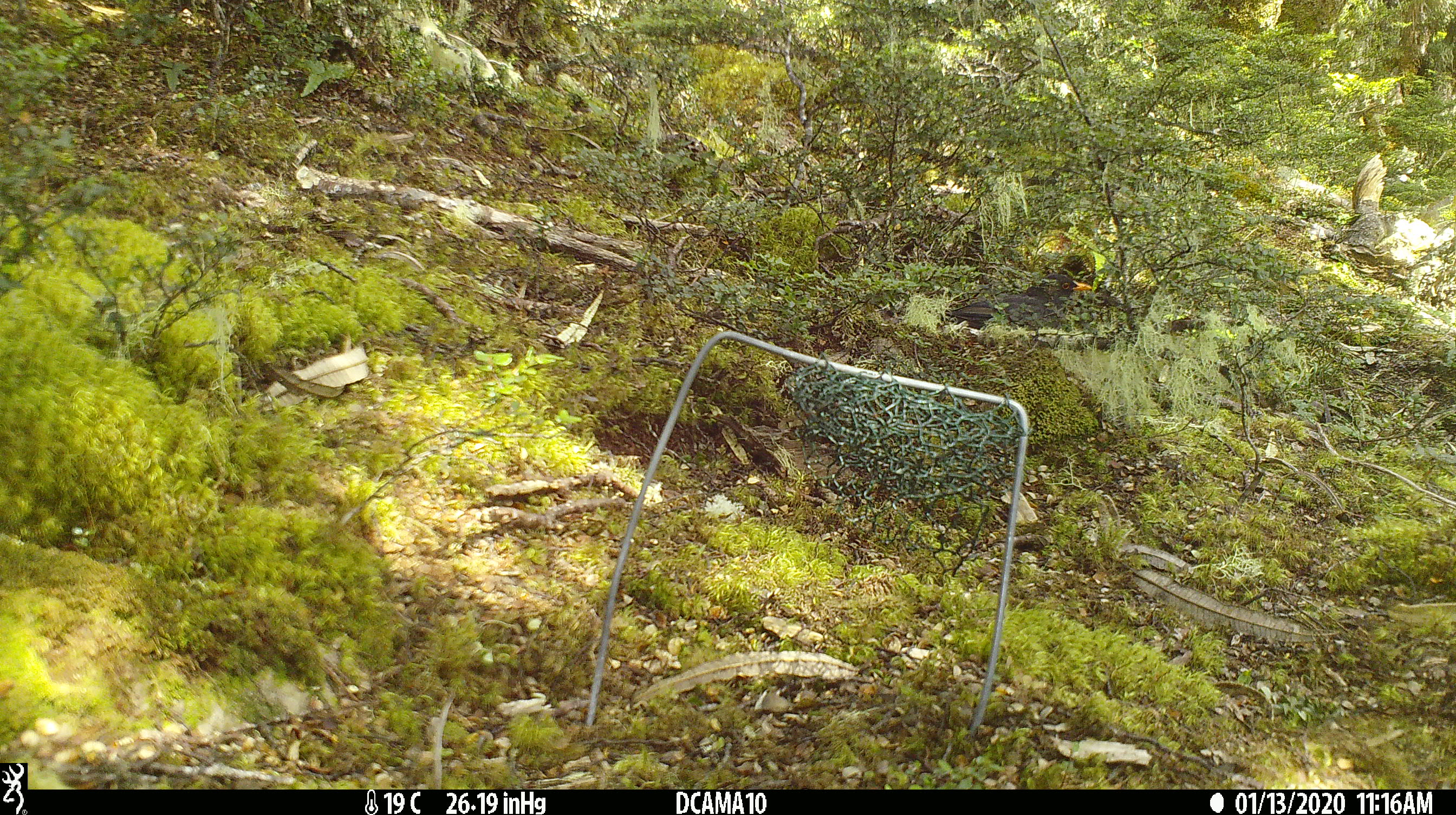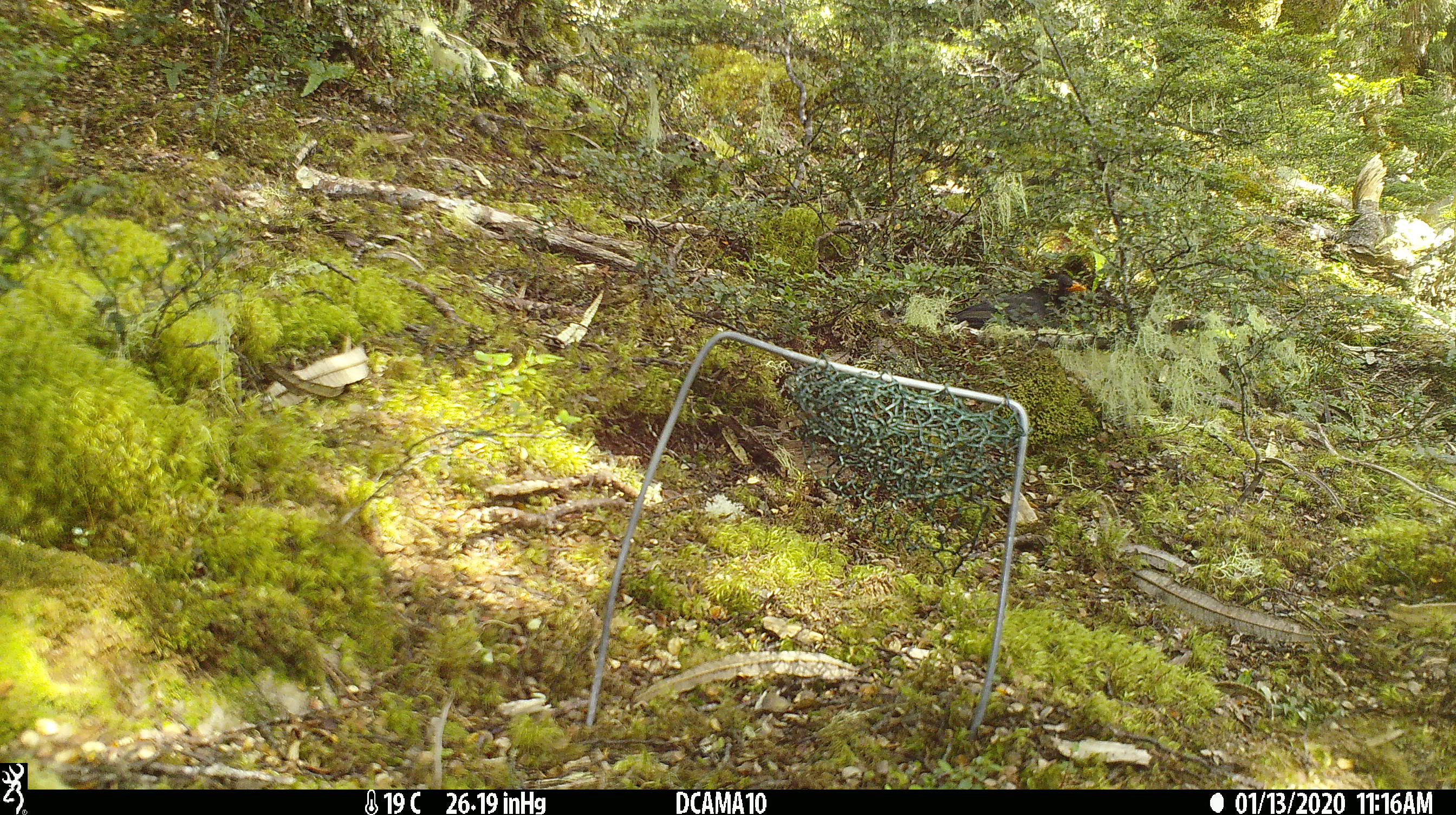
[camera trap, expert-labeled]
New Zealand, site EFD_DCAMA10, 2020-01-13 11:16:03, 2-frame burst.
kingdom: Animalia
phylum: Chordata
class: Aves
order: Passeriformes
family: Turdidae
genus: Turdus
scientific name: Turdus merula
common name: eurasian blackbird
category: blackbird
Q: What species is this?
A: Blackbird (eurasian blackbird) (Turdus merula).